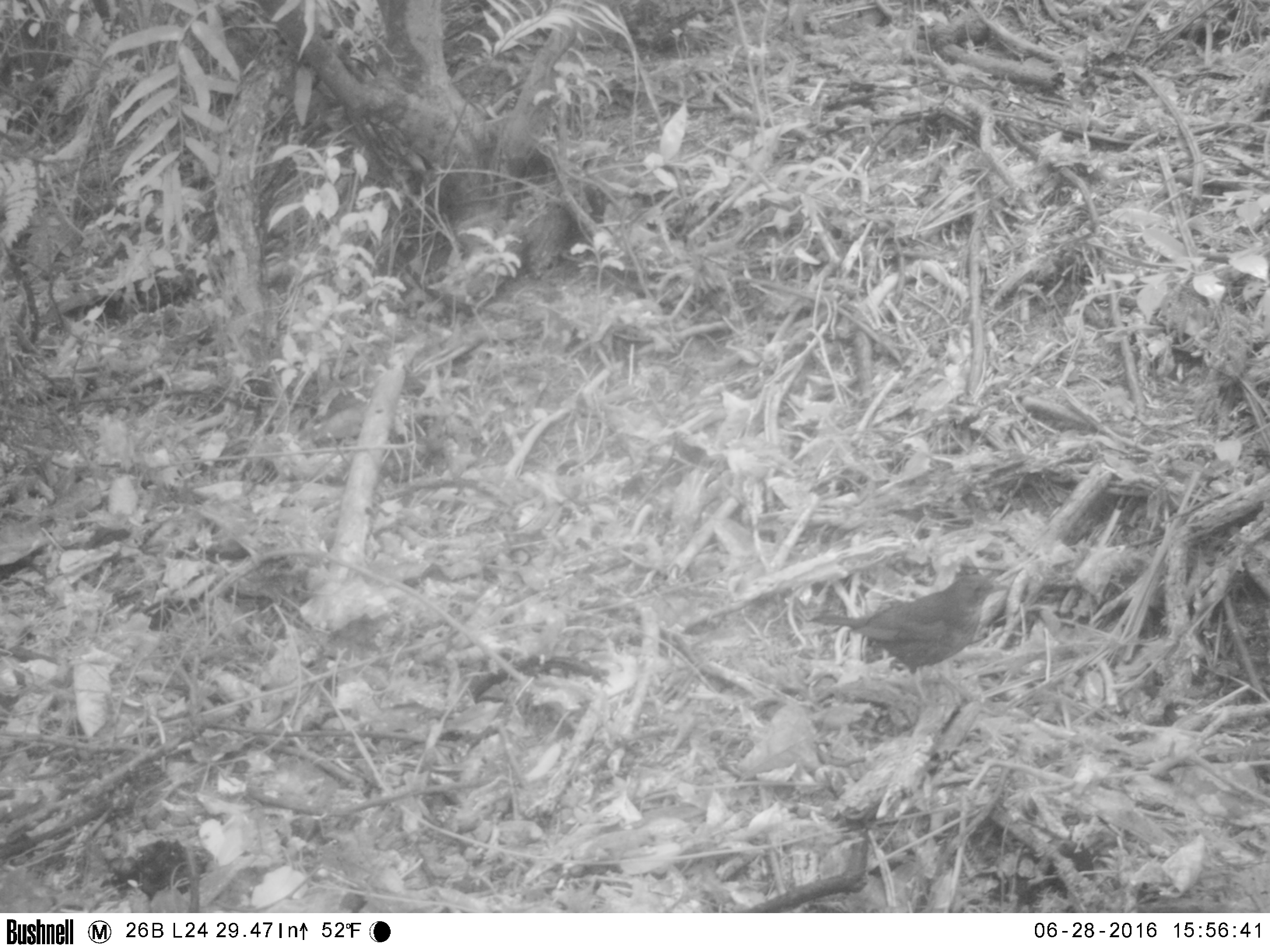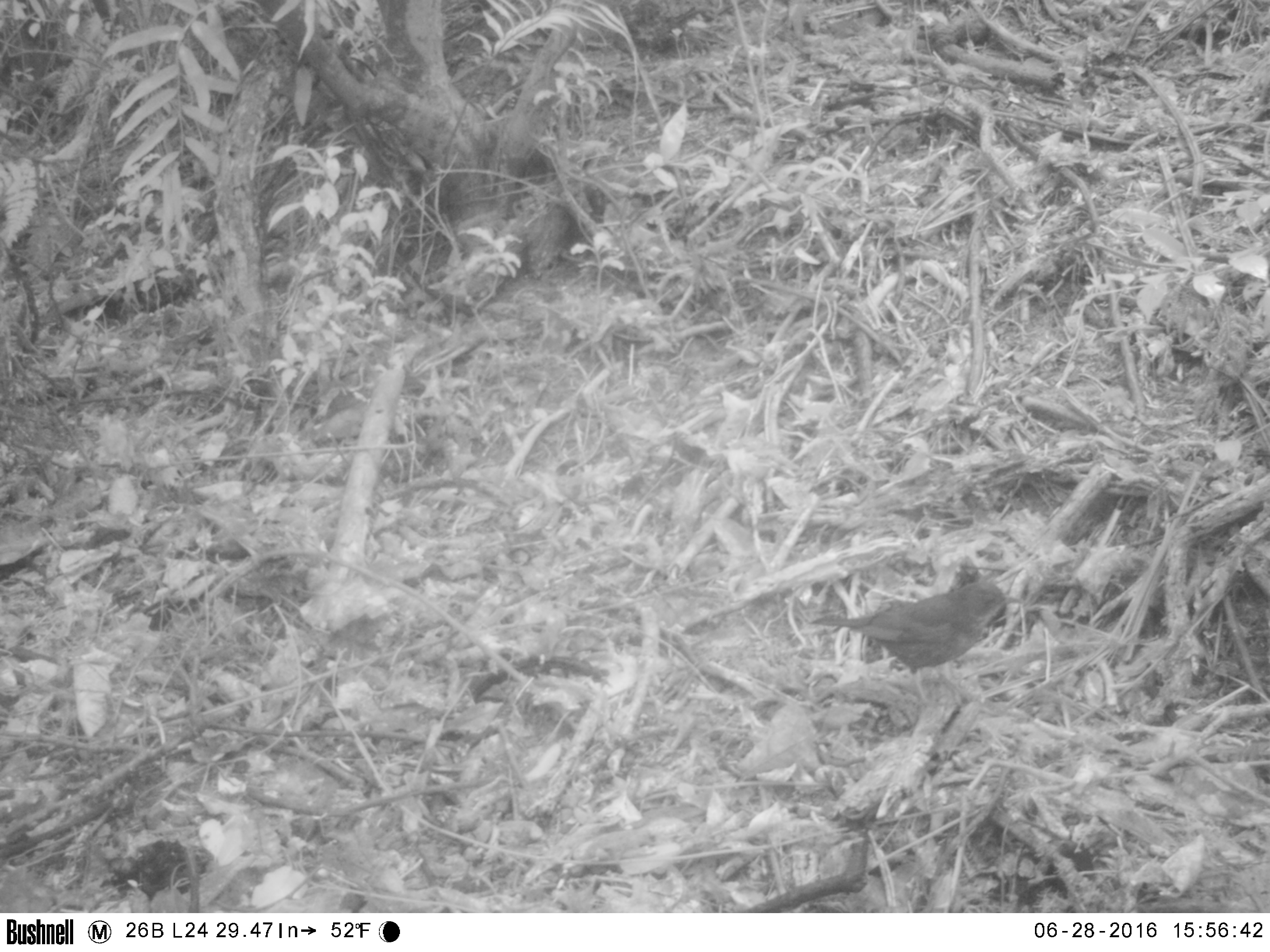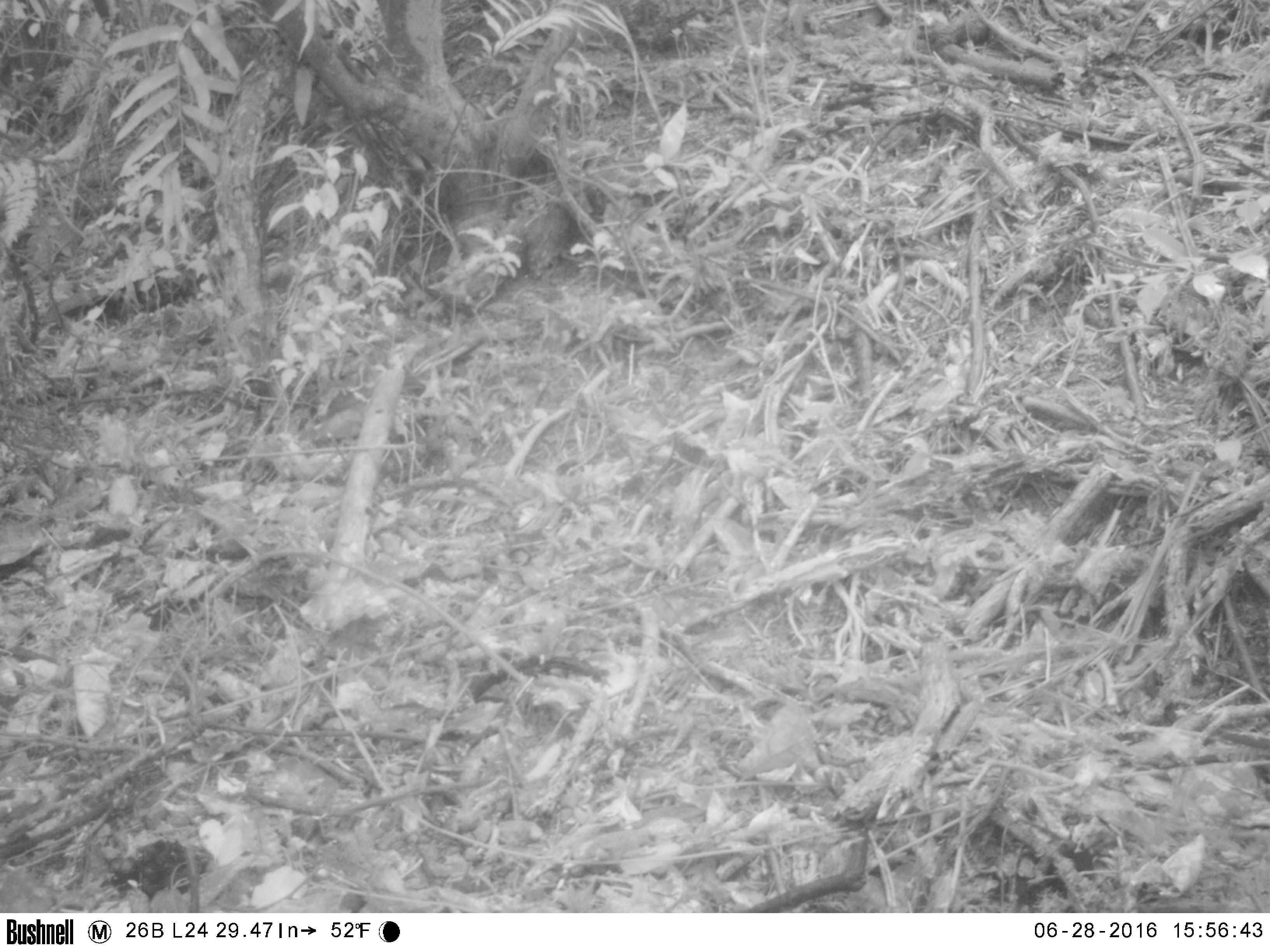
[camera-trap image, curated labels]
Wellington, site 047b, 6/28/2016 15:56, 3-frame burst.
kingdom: Animalia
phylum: Chordata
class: Aves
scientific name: Aves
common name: bird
Bird (Aves).